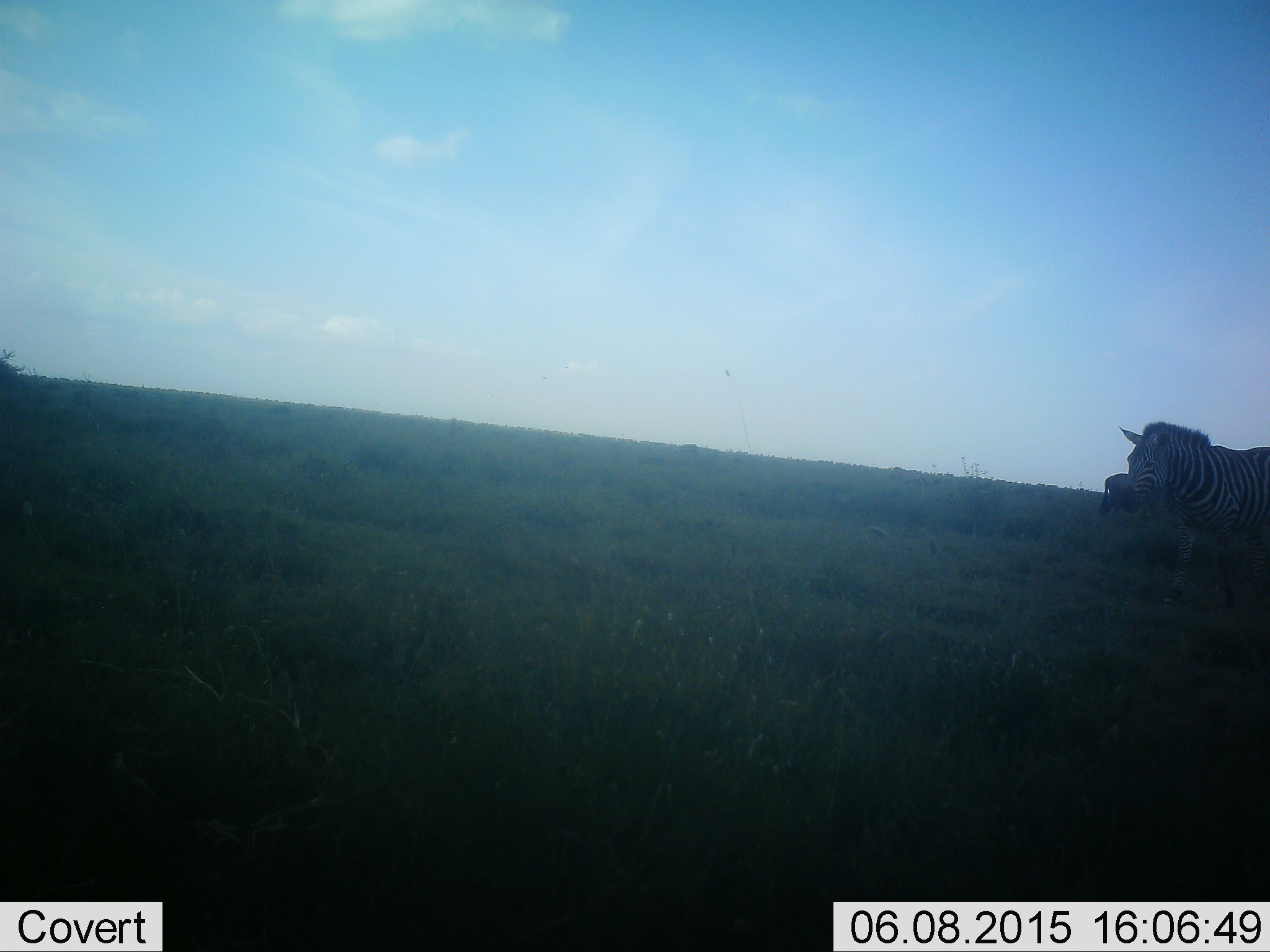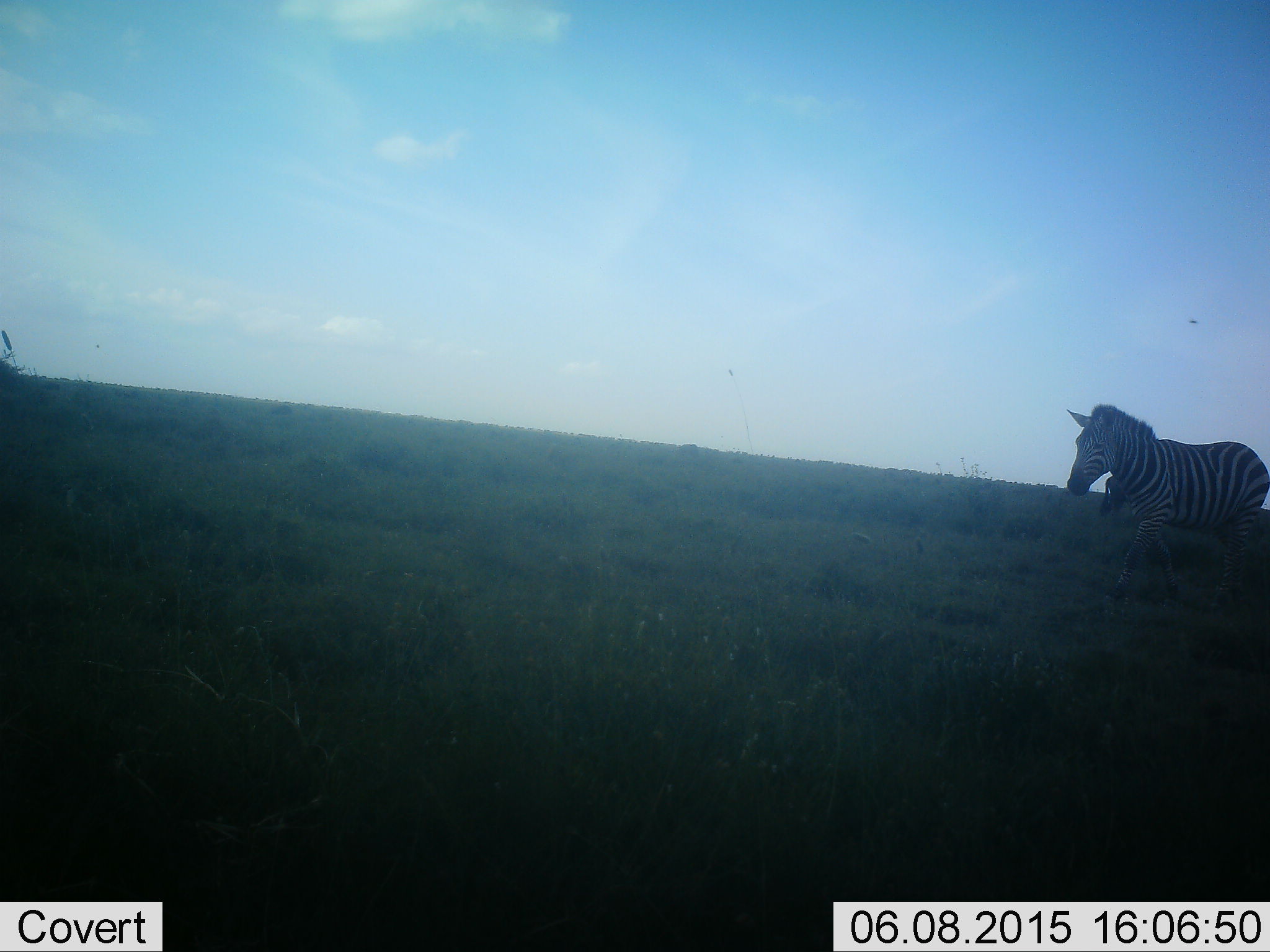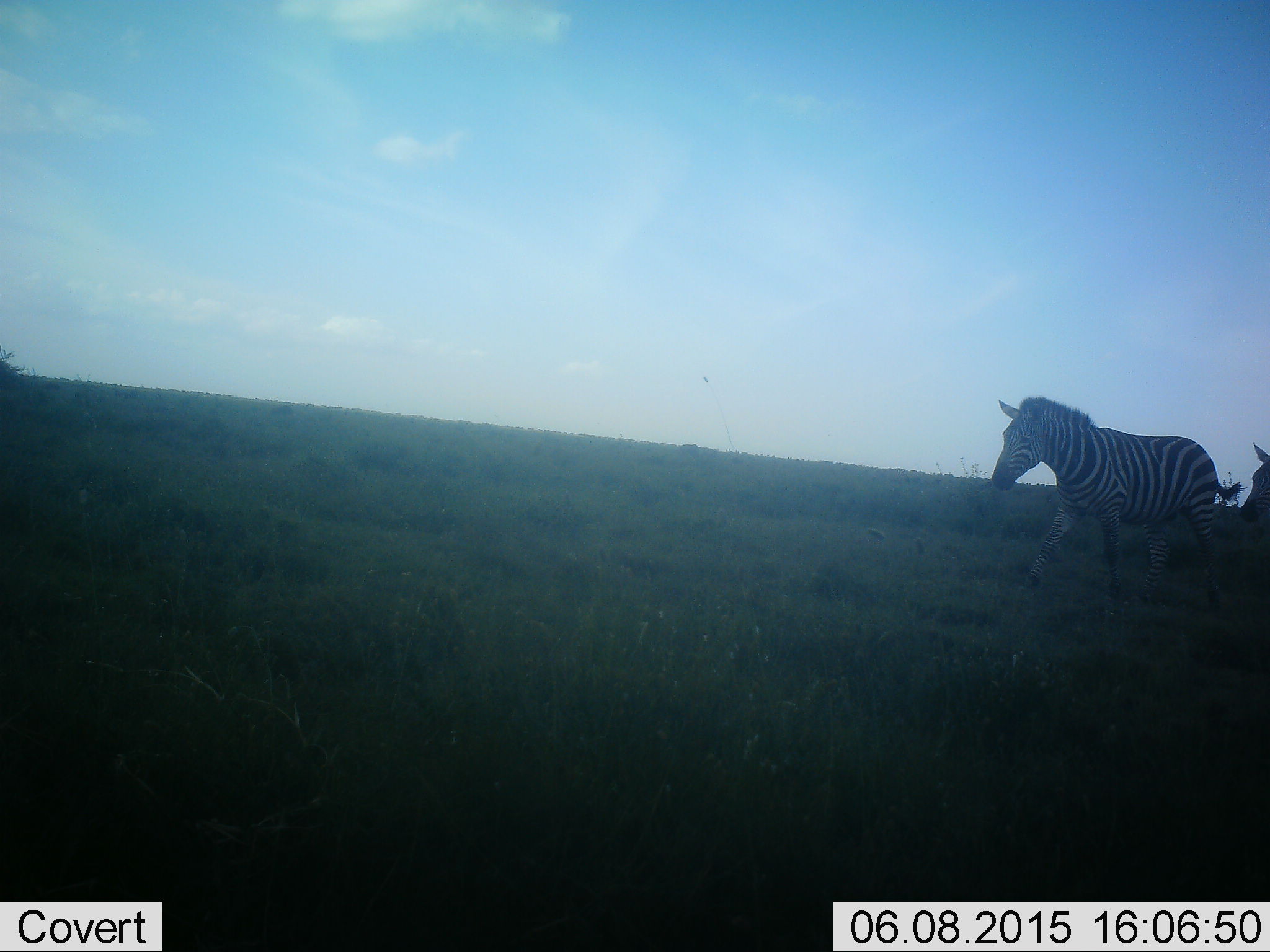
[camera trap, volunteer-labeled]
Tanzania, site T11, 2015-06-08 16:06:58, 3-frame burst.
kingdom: Animalia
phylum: Chordata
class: Mammalia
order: Perissodactyla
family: Equidae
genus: Equus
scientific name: Equus quagga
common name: plains zebra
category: zebra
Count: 2.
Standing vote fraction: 30%.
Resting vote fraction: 0%.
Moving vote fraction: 100%.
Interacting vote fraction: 0%.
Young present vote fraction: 0%.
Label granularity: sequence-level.